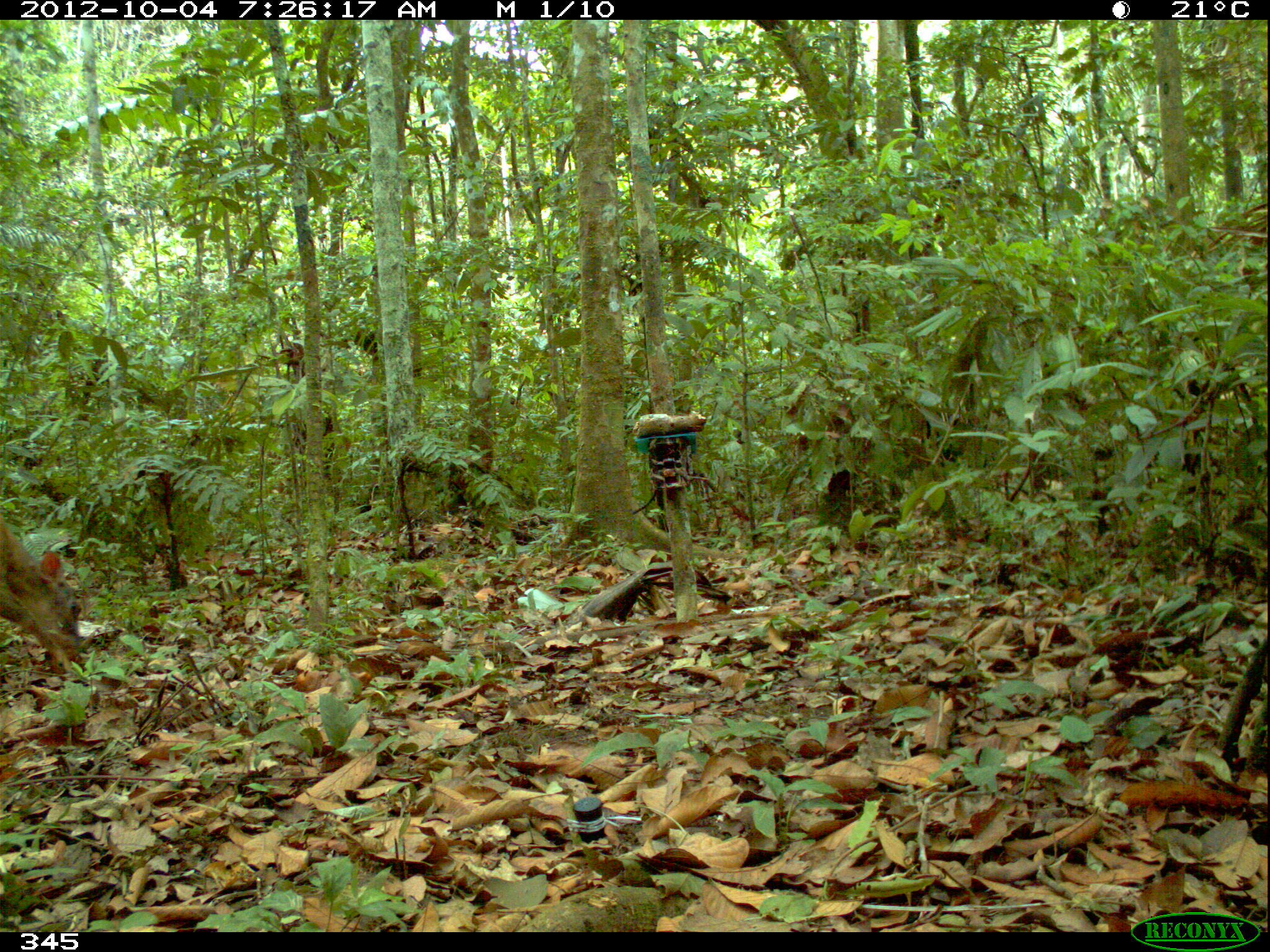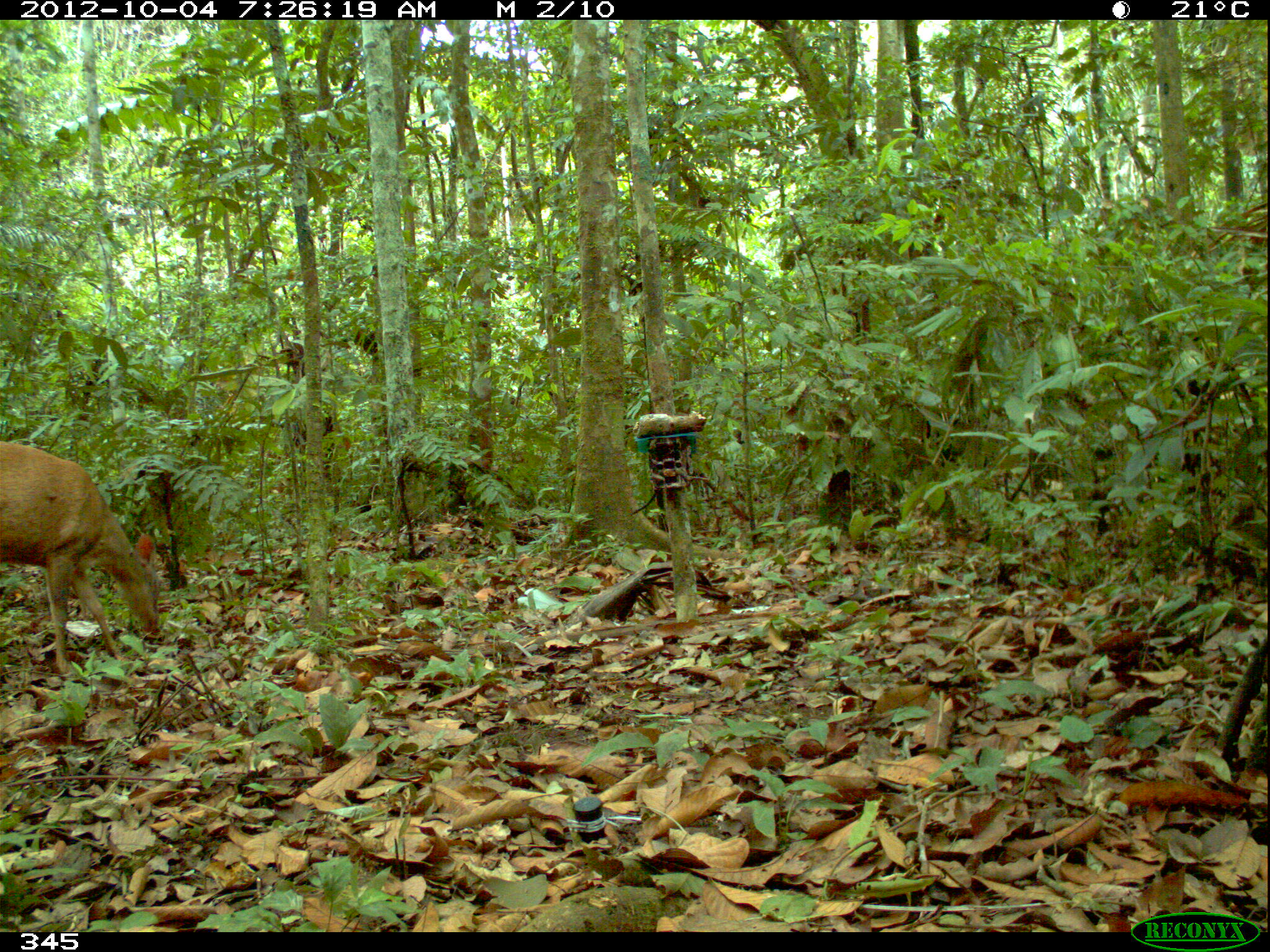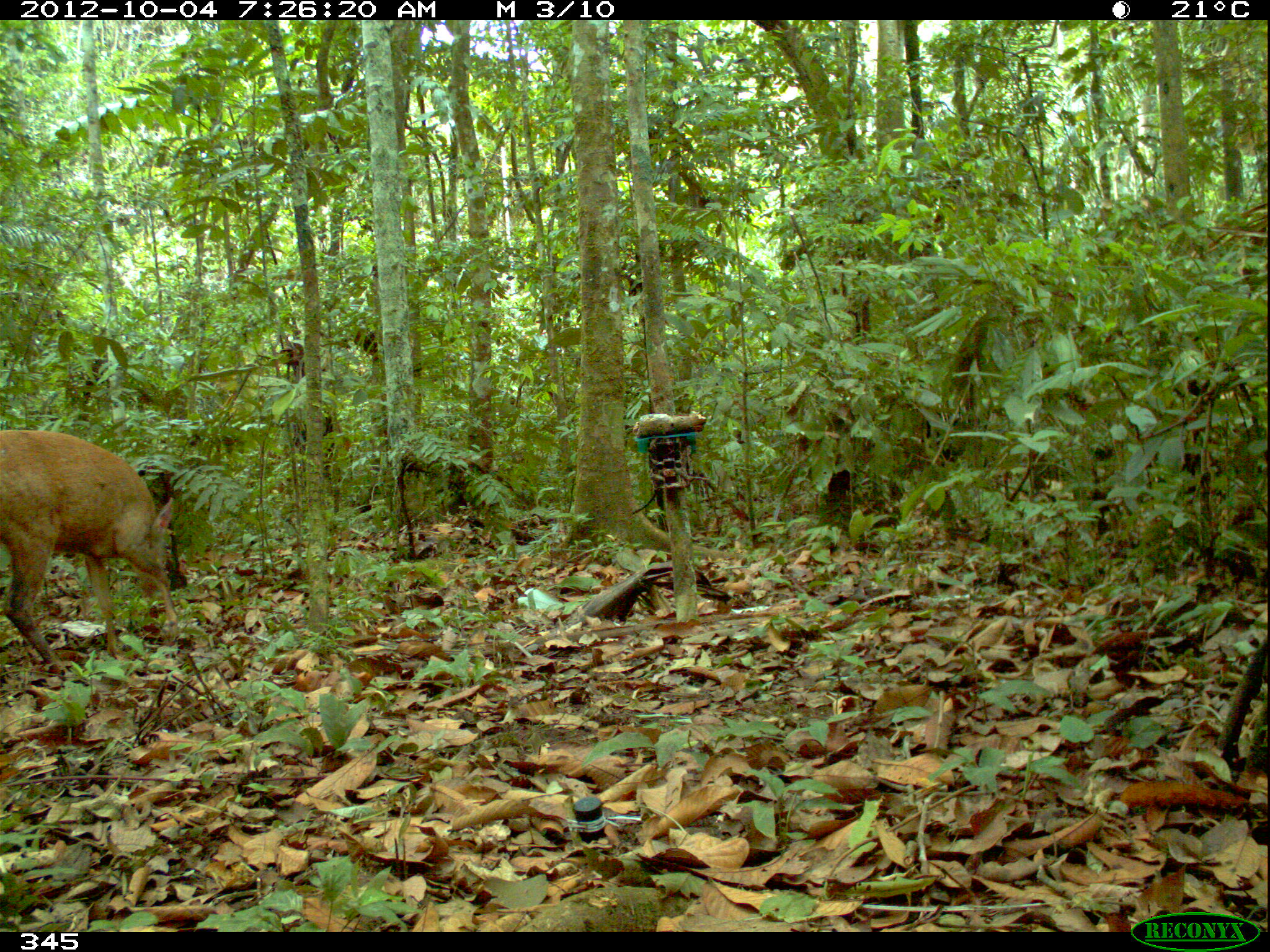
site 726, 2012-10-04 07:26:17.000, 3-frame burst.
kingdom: Animalia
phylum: Chordata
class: Mammalia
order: Artiodactyla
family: Cervidae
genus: Mazama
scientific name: Mazama americana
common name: red brocket